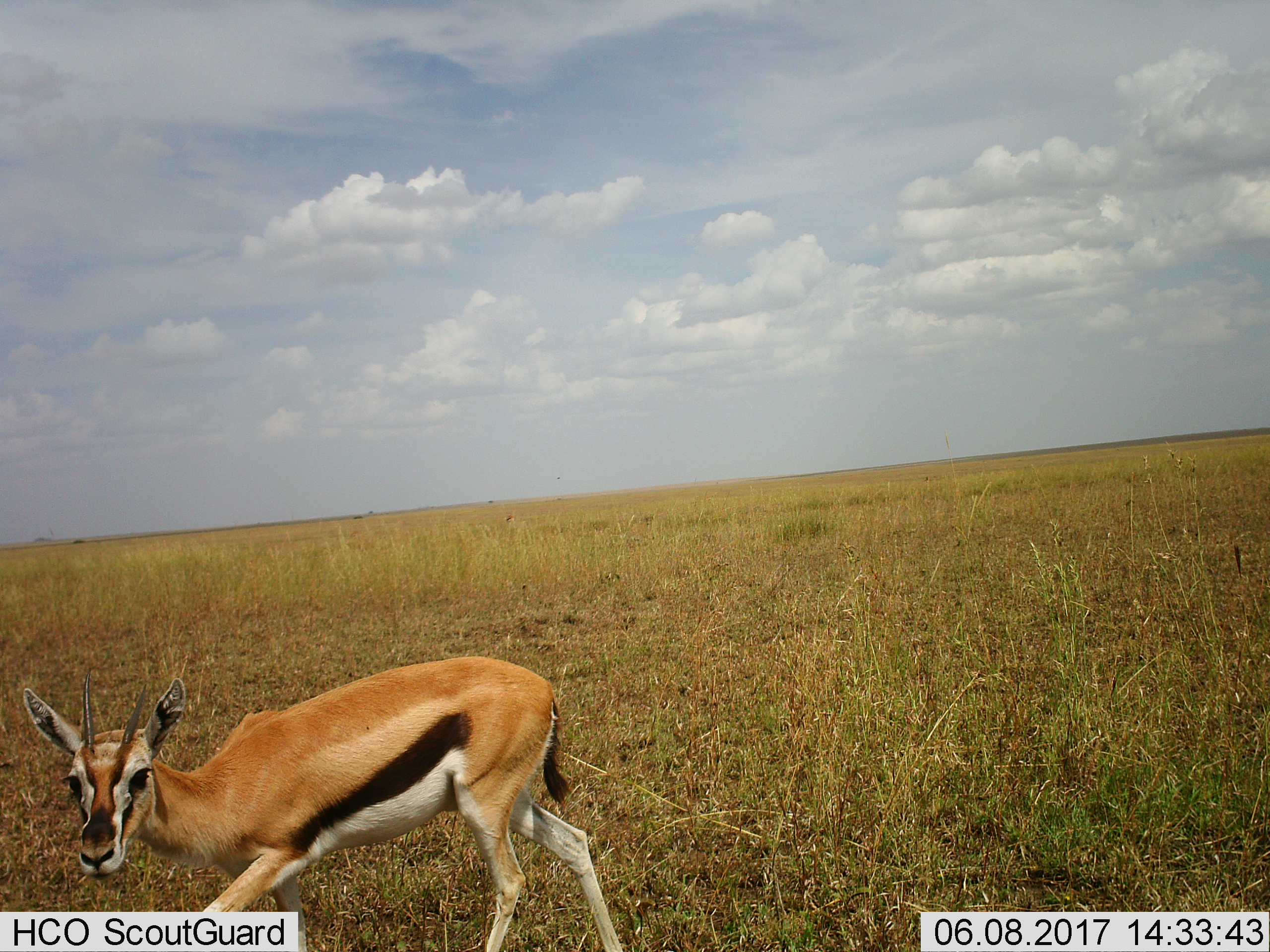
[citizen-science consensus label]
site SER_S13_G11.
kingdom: Animalia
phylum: Chordata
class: Mammalia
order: Artiodactyla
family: Bovidae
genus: Eudorcas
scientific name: Eudorcas thomsonii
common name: thomson's gazelle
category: gazellethomsons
Gazellethomsons (thomson's gazelle) (Eudorcas thomsonii), count 1. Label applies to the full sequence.